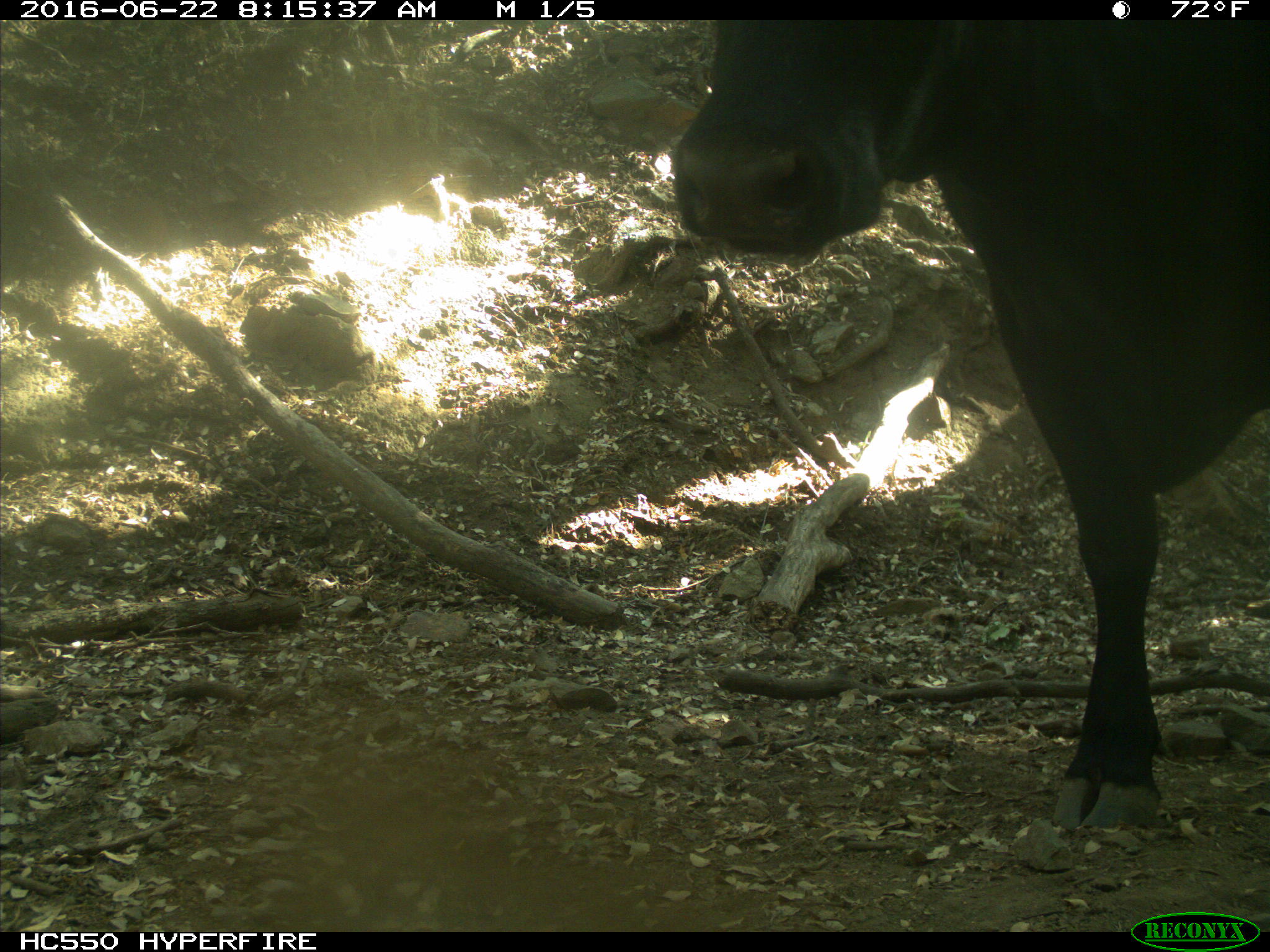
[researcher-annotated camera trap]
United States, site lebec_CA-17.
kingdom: Animalia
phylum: Chordata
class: Mammalia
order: Artiodactyla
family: Bovidae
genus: Bos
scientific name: Bos taurus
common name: domestic cow